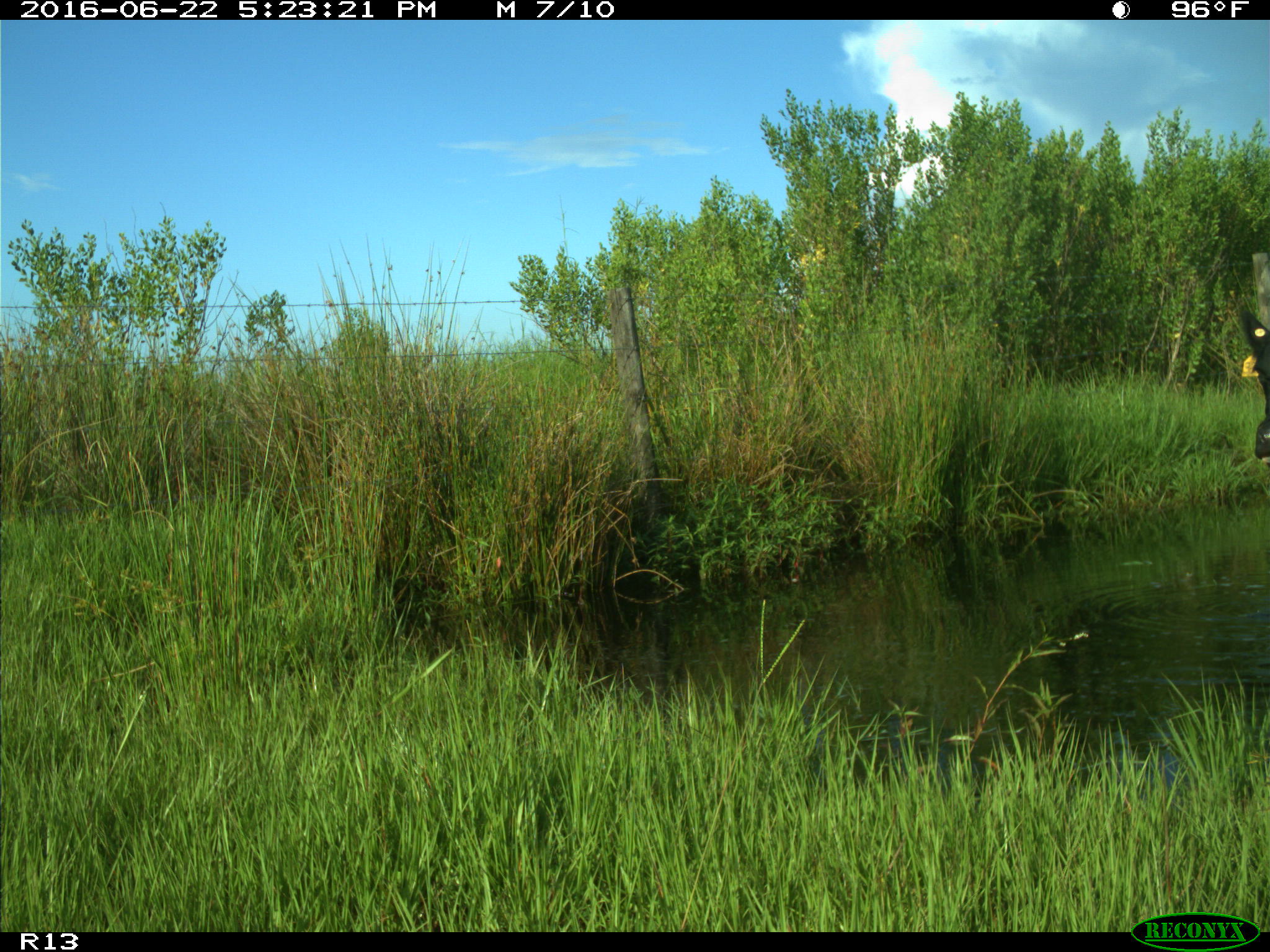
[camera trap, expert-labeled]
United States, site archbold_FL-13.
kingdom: Animalia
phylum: Chordata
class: Mammalia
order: Artiodactyla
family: Bovidae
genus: Bos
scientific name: Bos taurus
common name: domestic cow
Bos taurus (domestic cow).